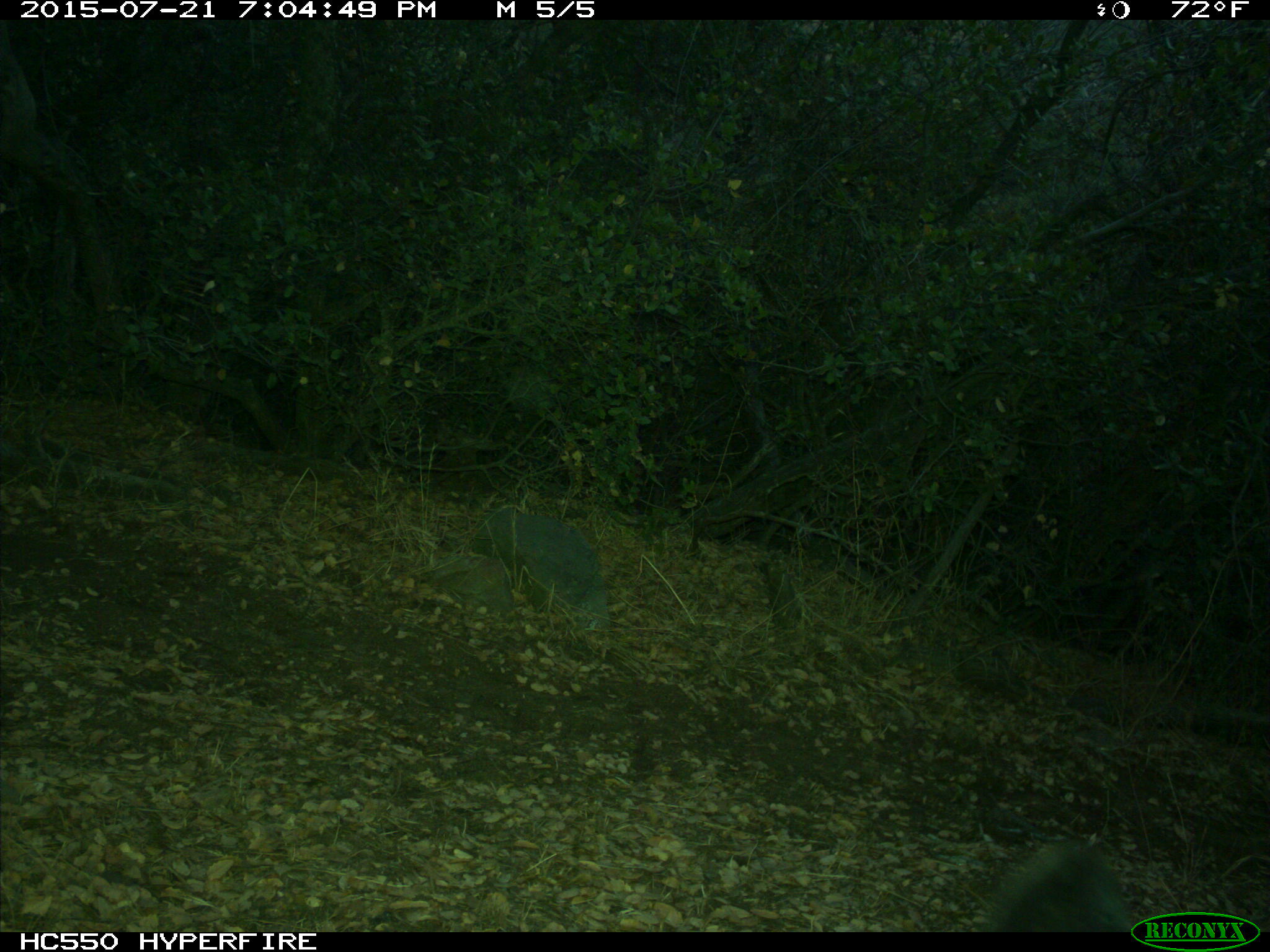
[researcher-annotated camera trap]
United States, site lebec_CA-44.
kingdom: Animalia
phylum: Chordata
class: Mammalia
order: Carnivora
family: Ursidae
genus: Ursus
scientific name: Ursus americanus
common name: american black bear